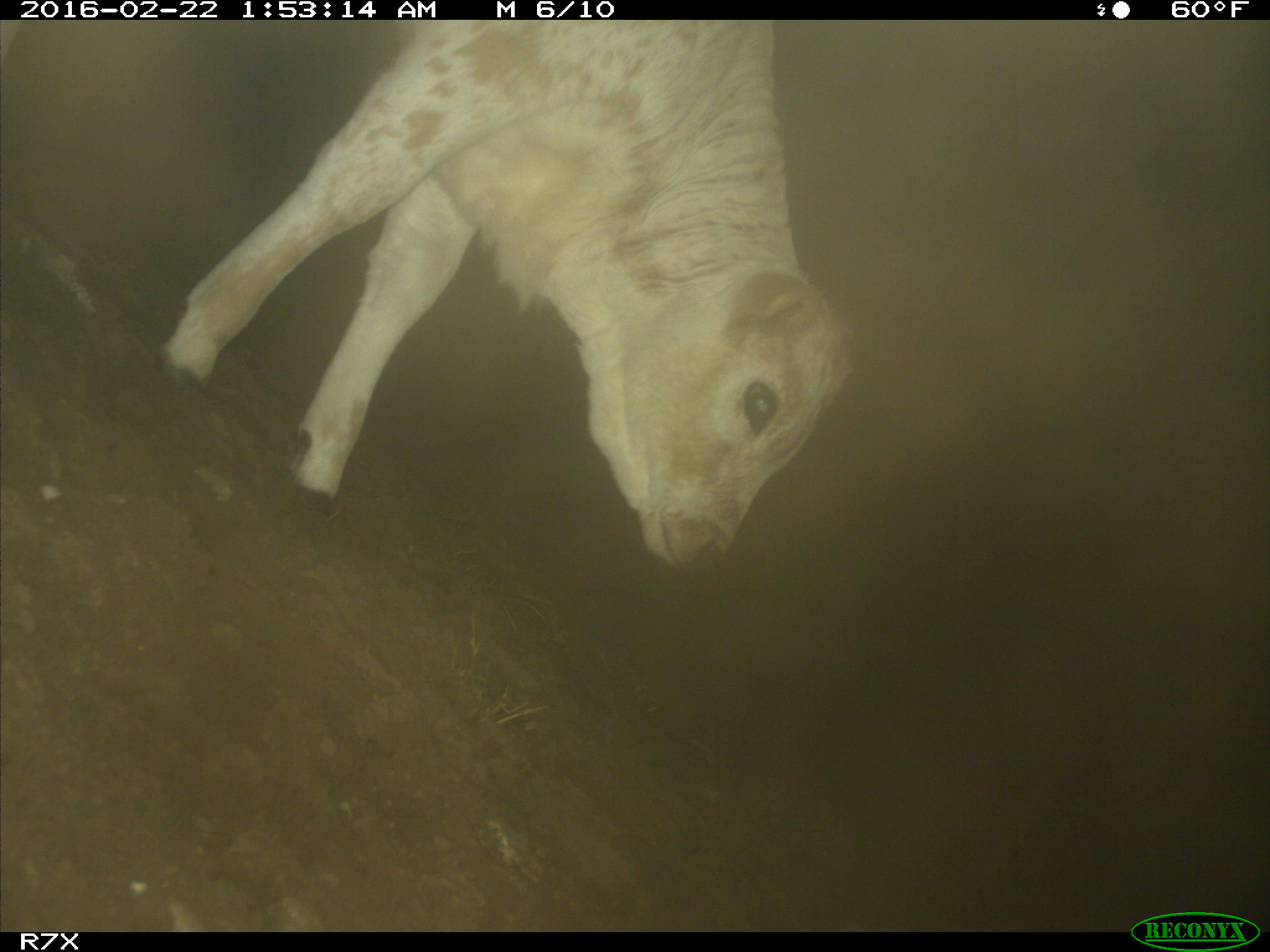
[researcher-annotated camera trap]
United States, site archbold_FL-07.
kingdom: Animalia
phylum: Chordata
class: Mammalia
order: Artiodactyla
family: Bovidae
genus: Bos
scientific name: Bos taurus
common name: domestic cow